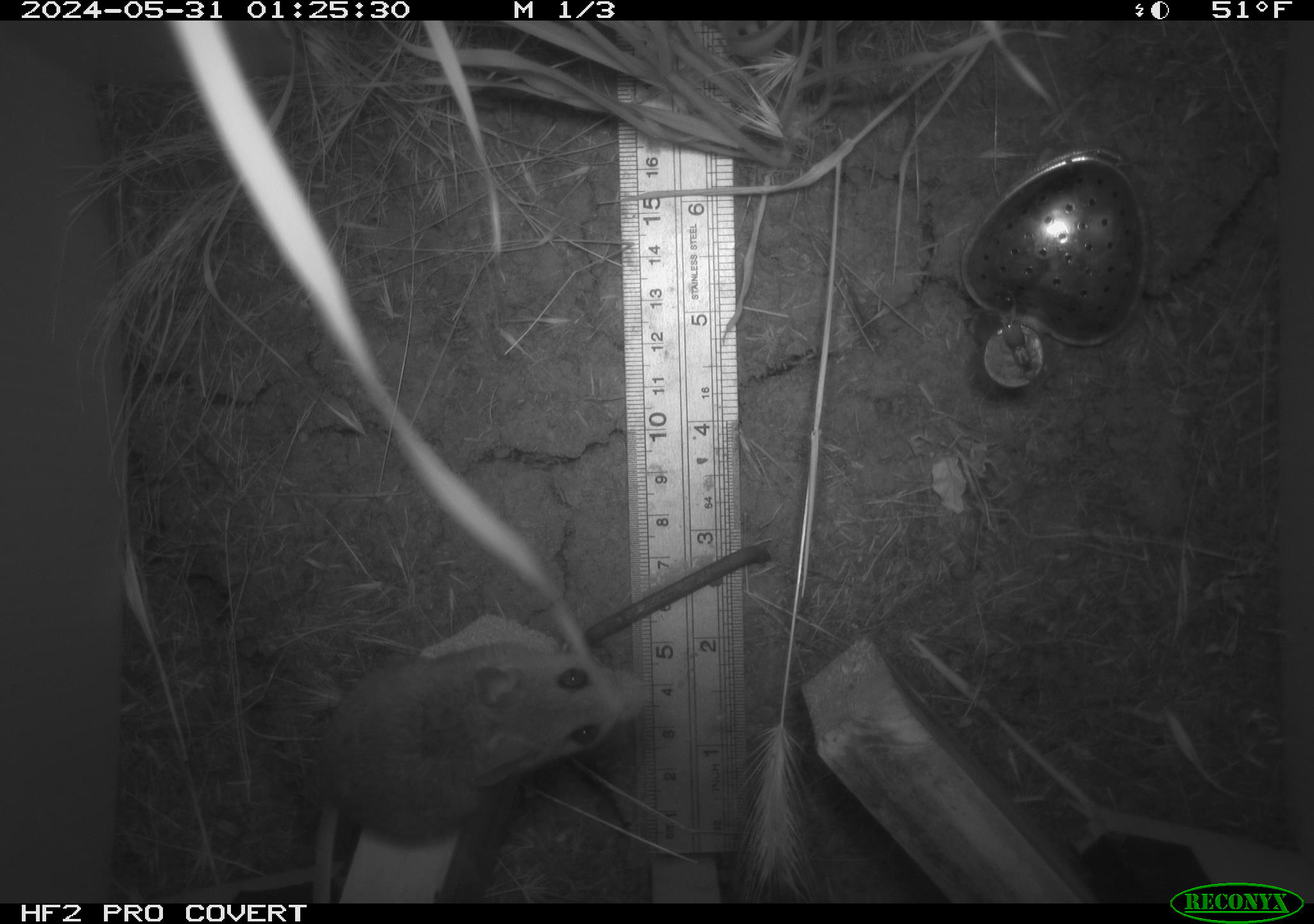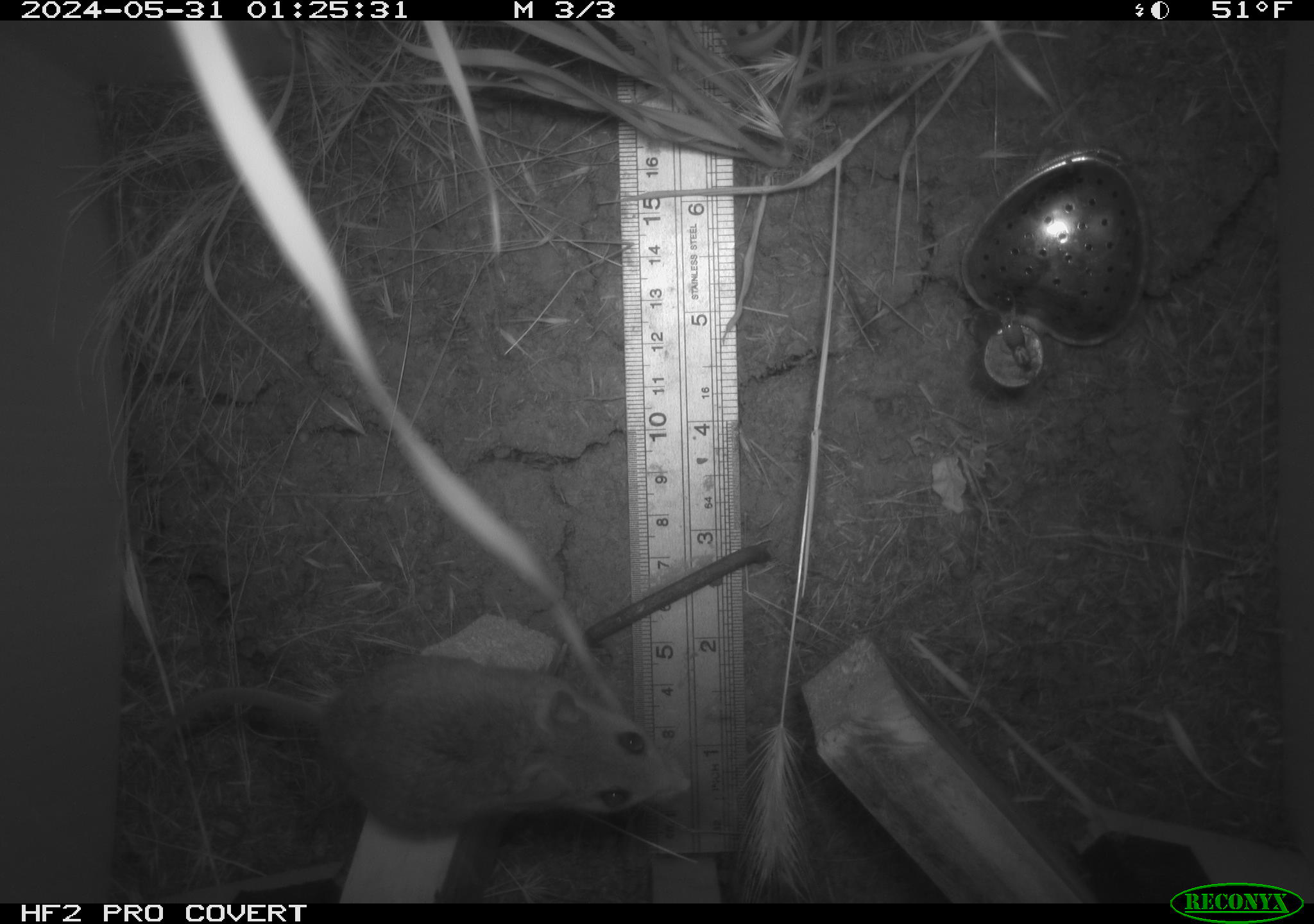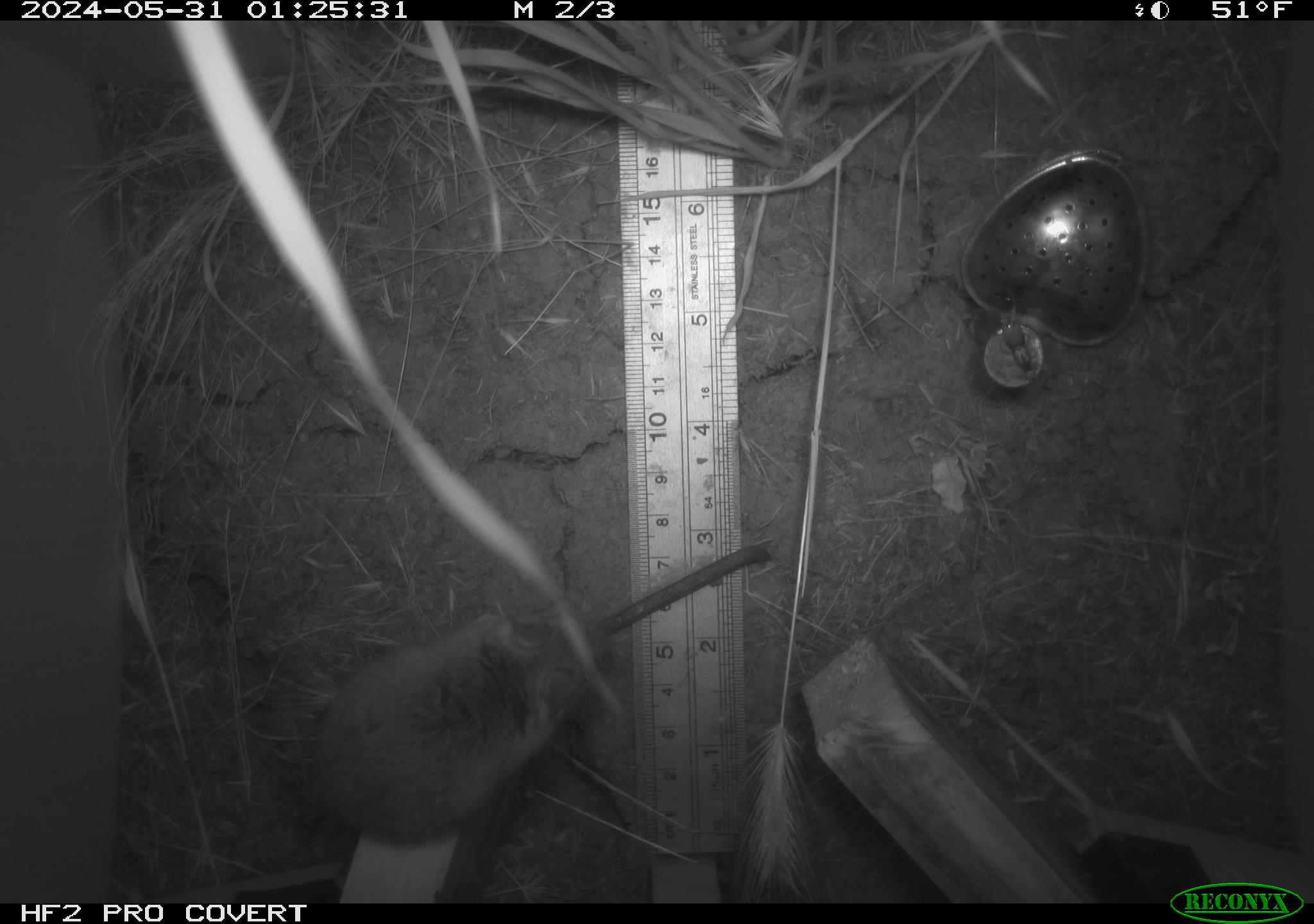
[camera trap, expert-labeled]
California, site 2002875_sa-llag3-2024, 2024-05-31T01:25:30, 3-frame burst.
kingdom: Animalia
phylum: Chordata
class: Mammalia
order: Rodentia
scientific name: Rodentia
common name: rodent